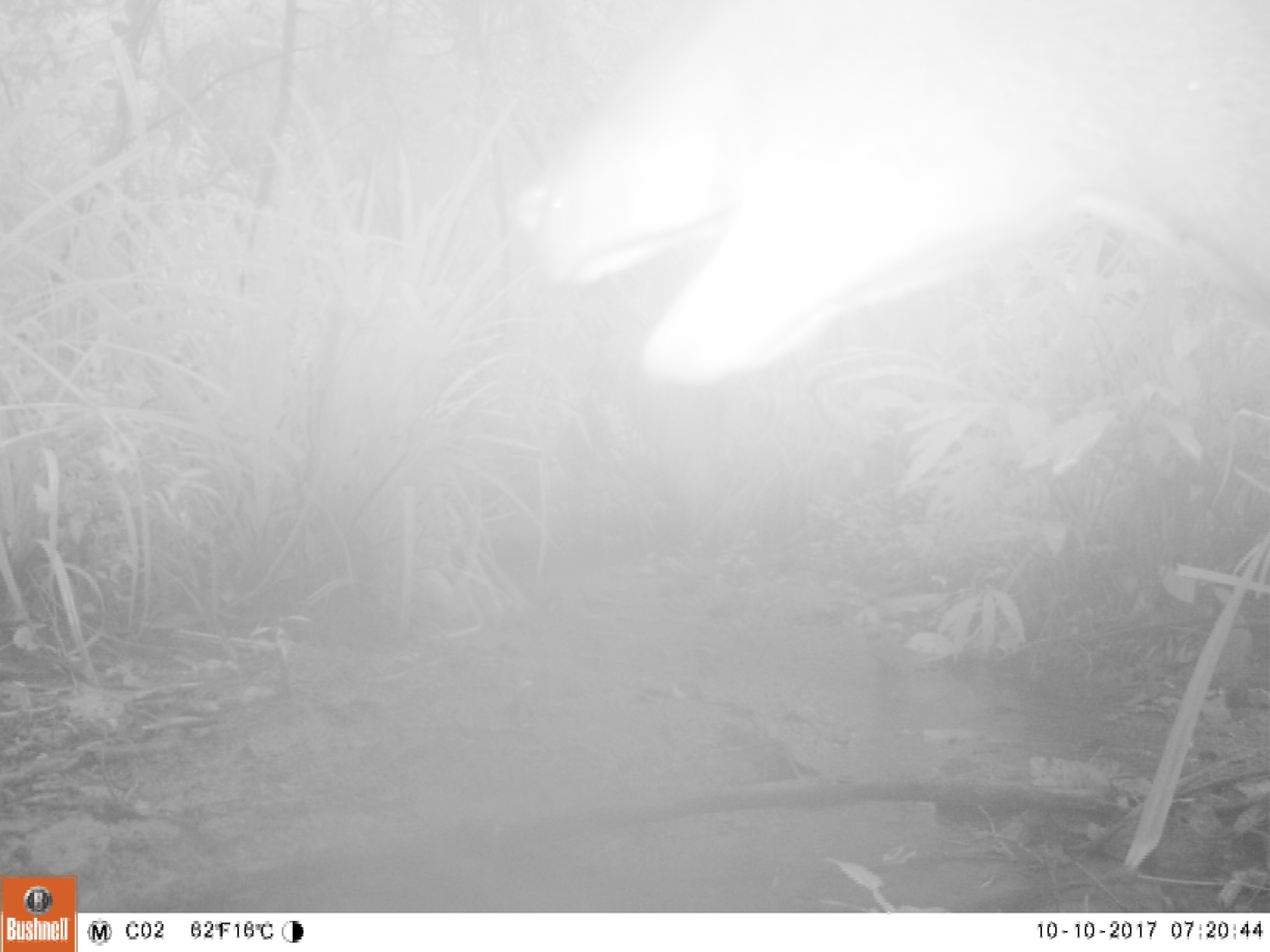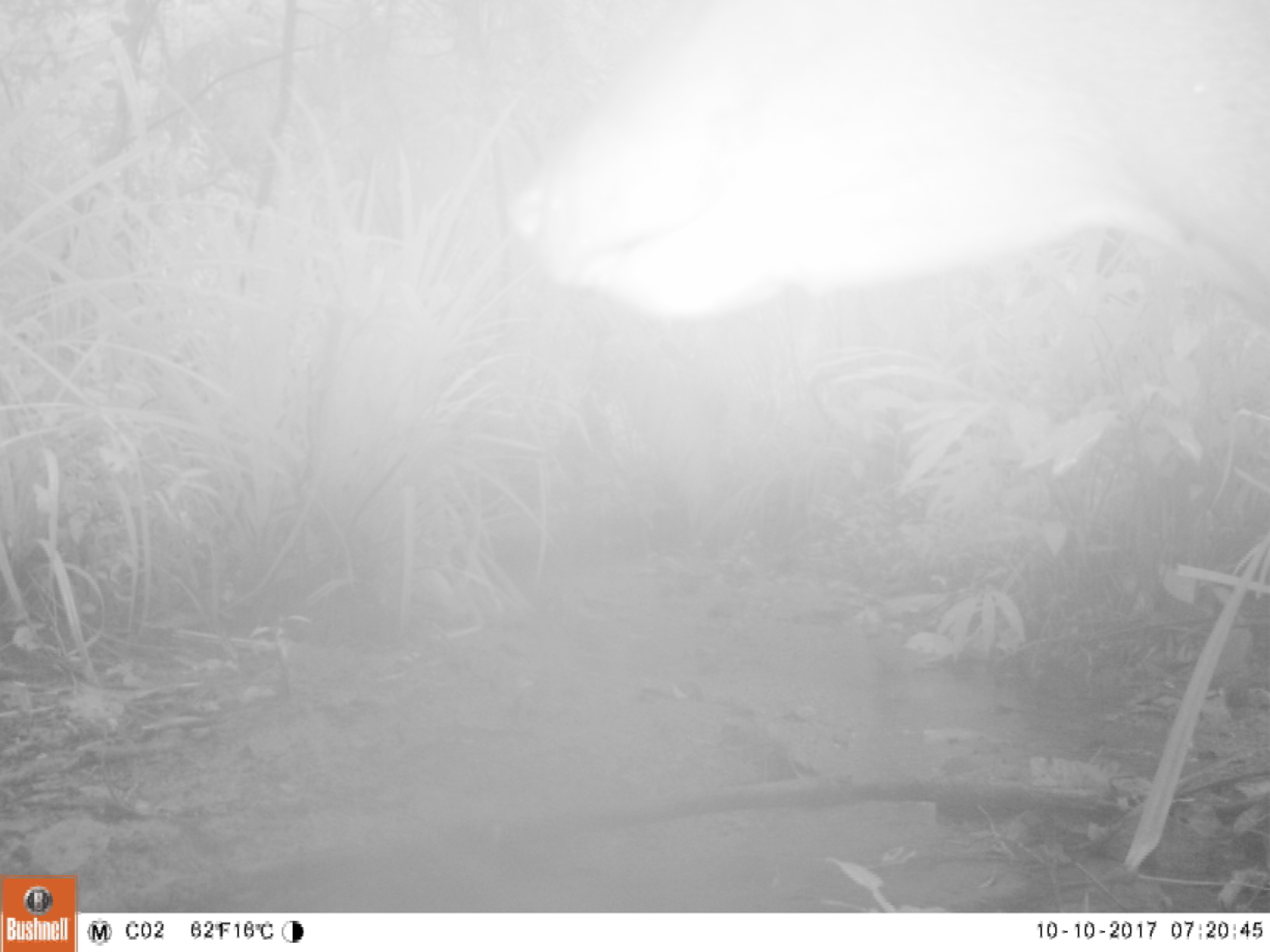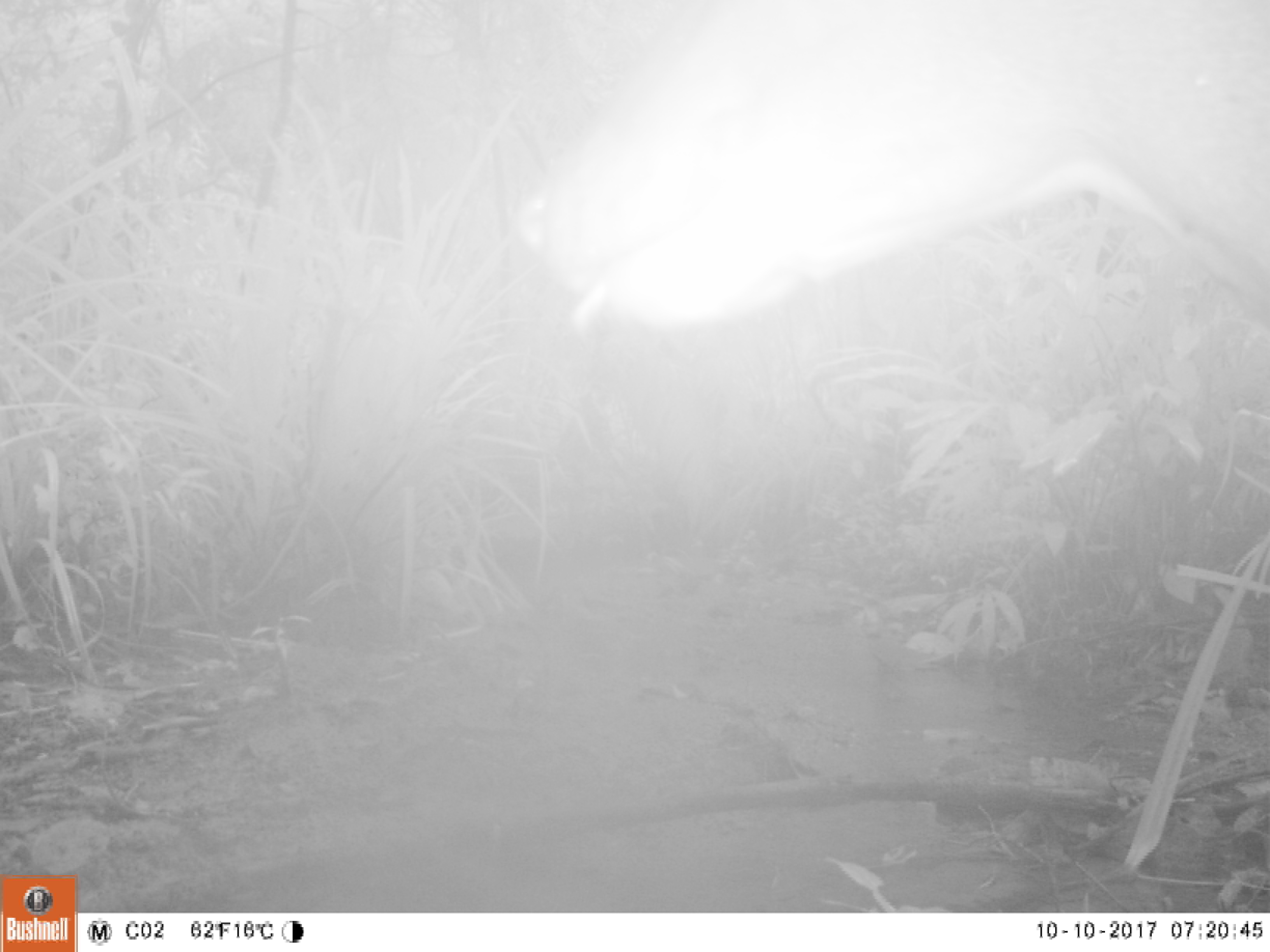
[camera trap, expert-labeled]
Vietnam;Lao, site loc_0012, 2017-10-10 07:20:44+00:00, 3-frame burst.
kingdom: Animalia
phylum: Chordata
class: Mammalia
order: Artiodactyla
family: Cervidae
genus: Rusa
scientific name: Rusa unicolor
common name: sambar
Sambar (Rusa unicolor). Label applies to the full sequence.